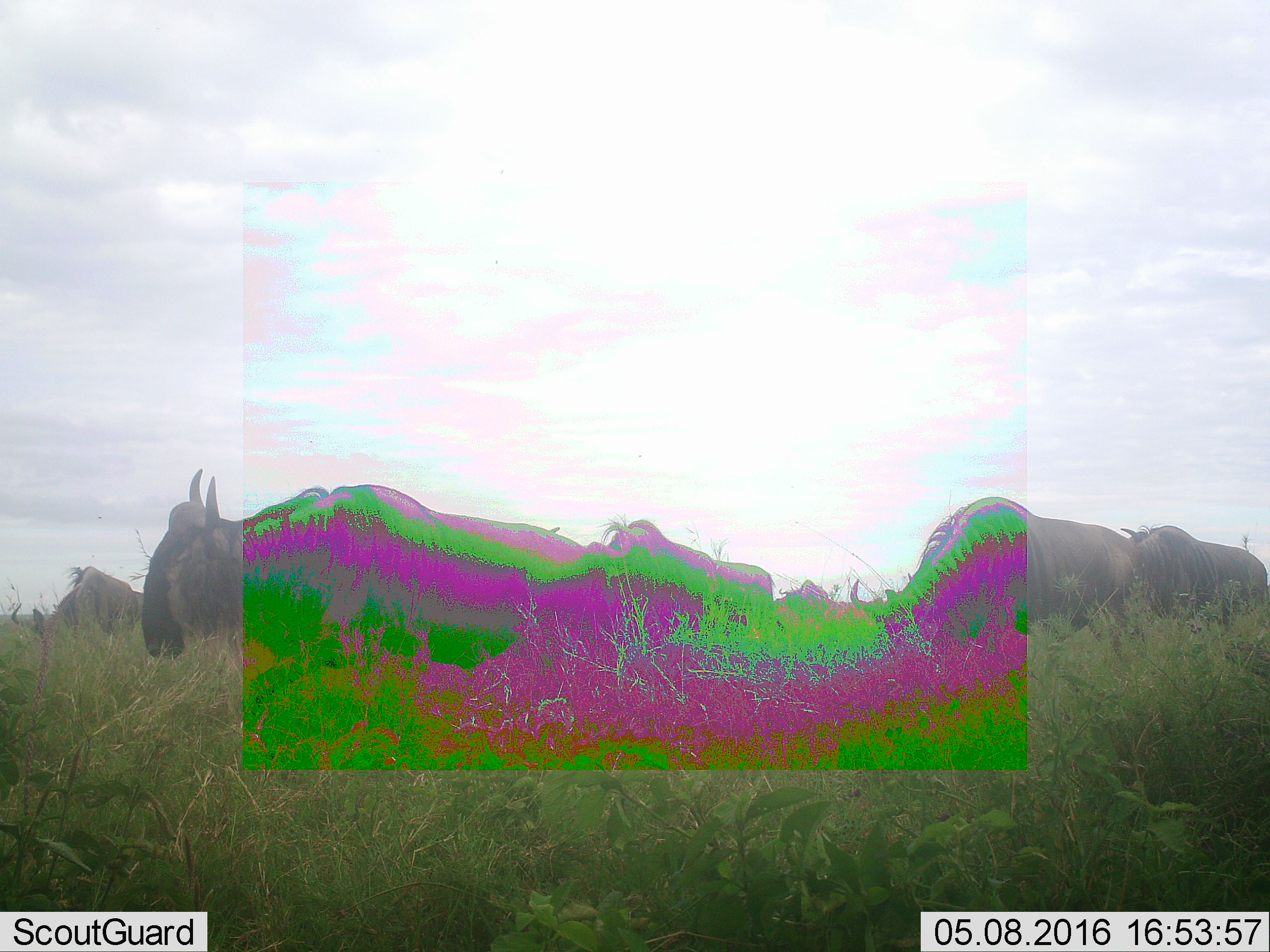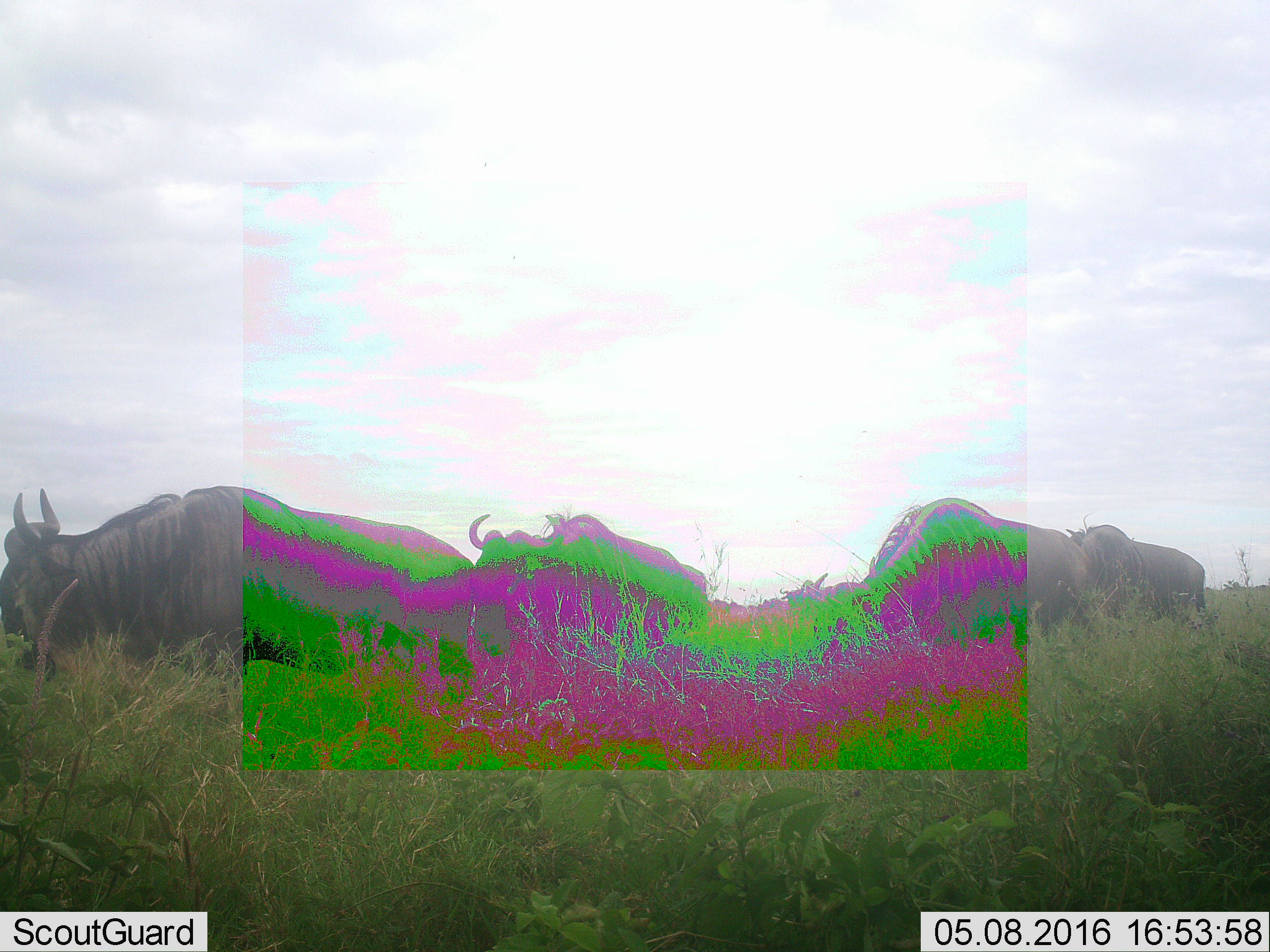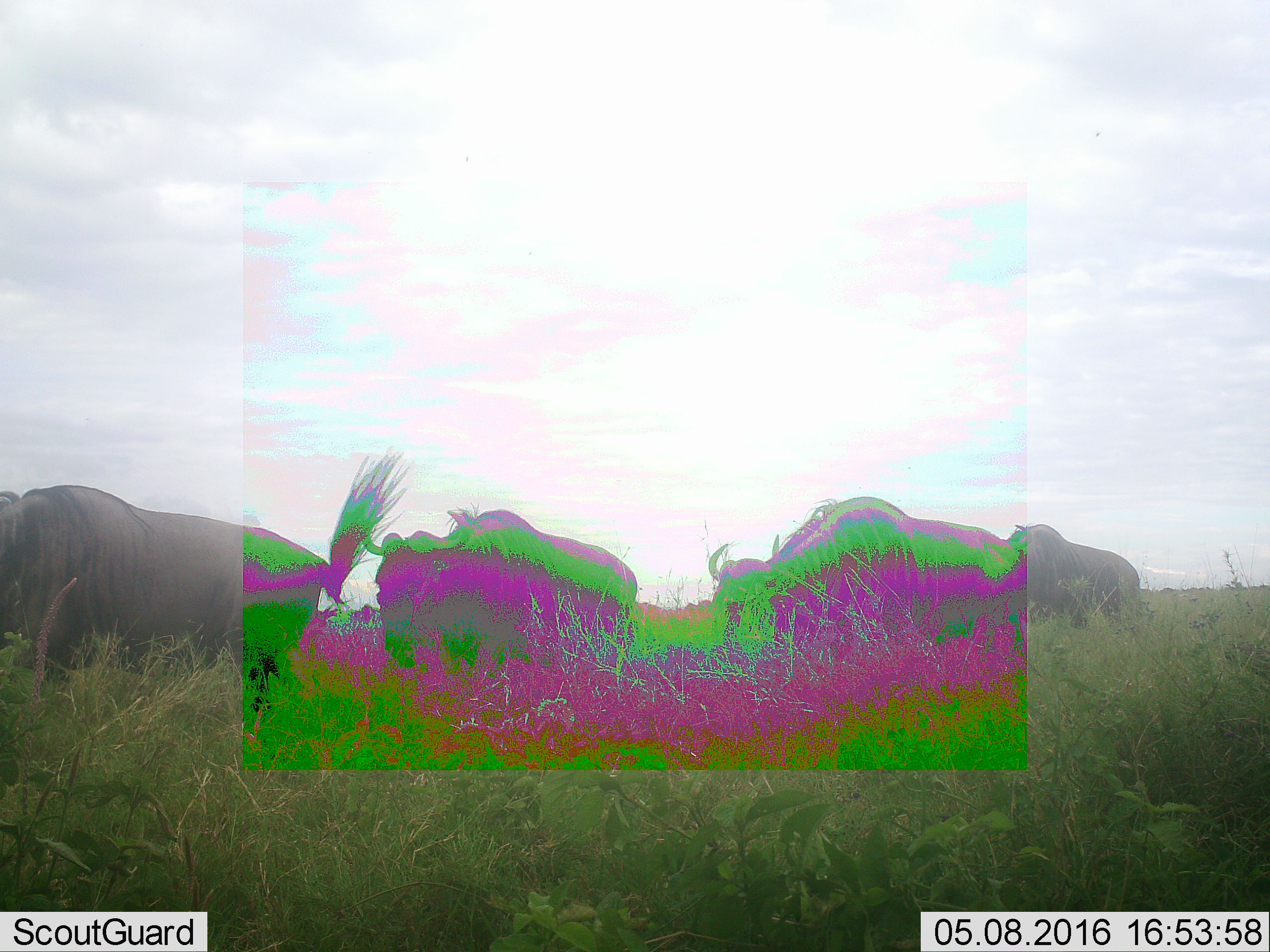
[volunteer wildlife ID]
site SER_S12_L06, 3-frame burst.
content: unidentified animal